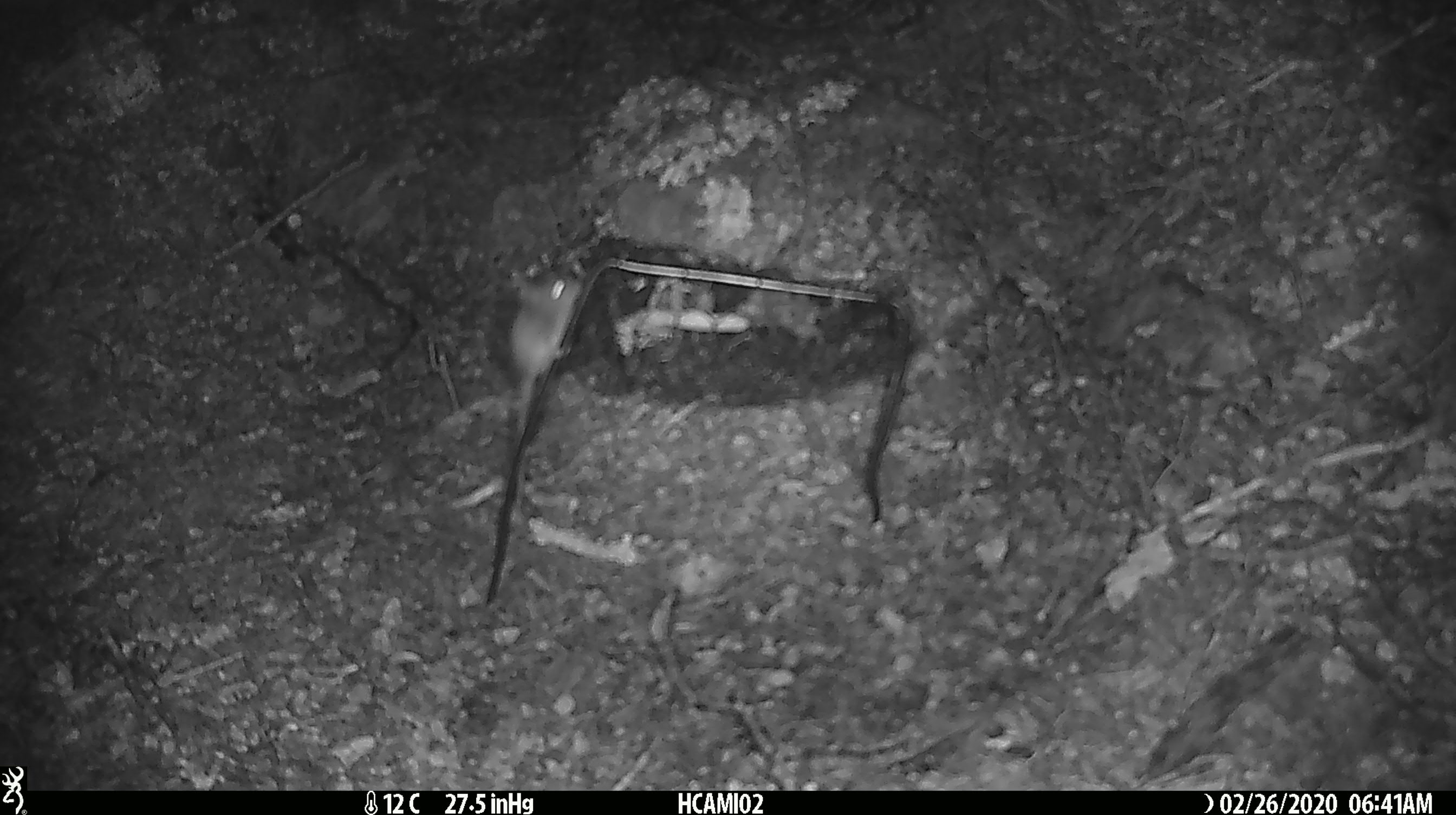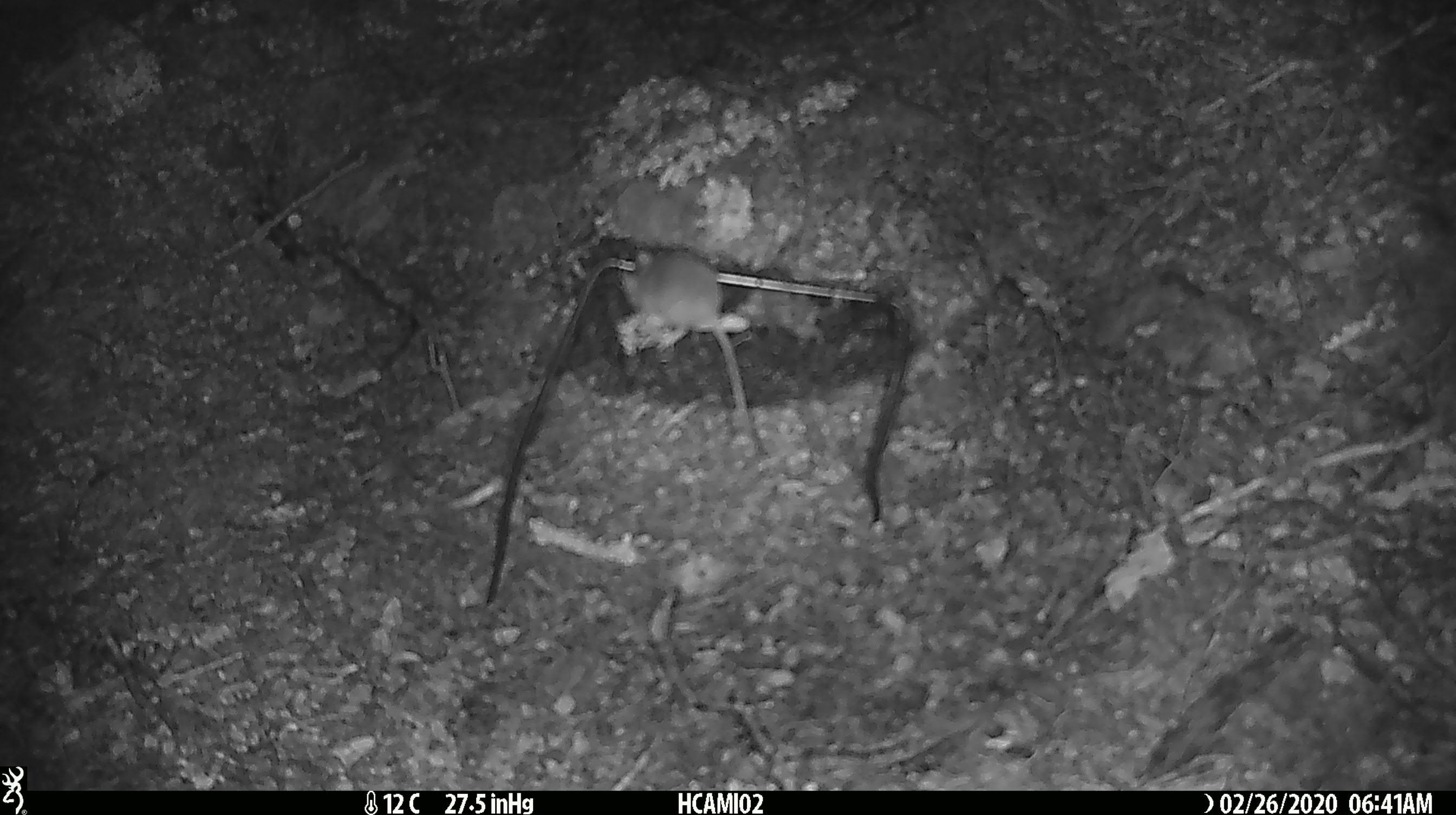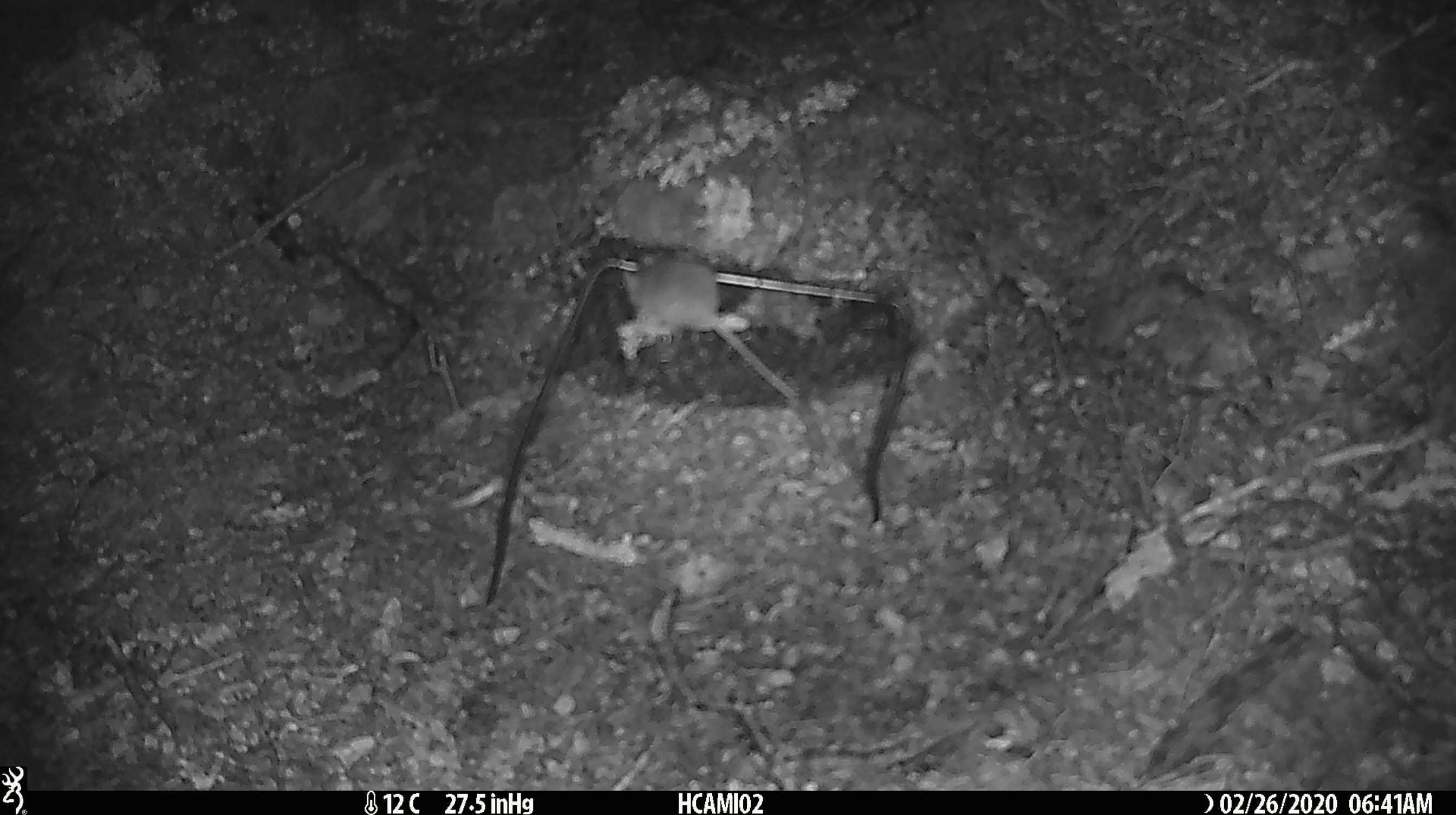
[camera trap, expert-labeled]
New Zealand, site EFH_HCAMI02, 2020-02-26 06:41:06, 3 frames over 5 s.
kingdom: Animalia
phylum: Chordata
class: Mammalia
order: Rodentia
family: Muridae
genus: Mus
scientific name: Mus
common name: mouse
Mouse (Mus).